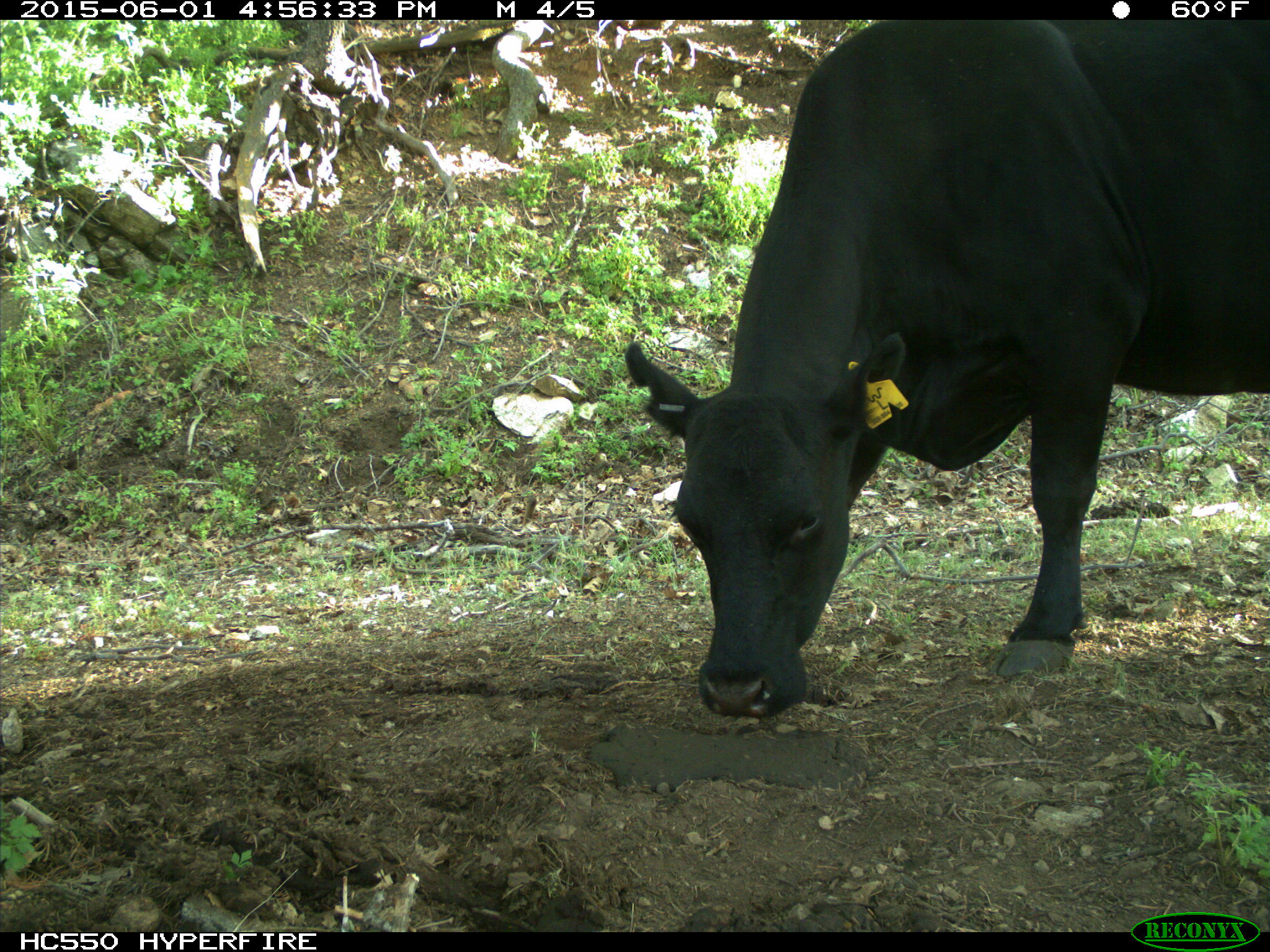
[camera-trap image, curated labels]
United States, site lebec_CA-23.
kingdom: Animalia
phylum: Chordata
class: Mammalia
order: Artiodactyla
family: Bovidae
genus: Bos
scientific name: Bos taurus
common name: domestic cow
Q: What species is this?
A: Bos taurus (domestic cow).